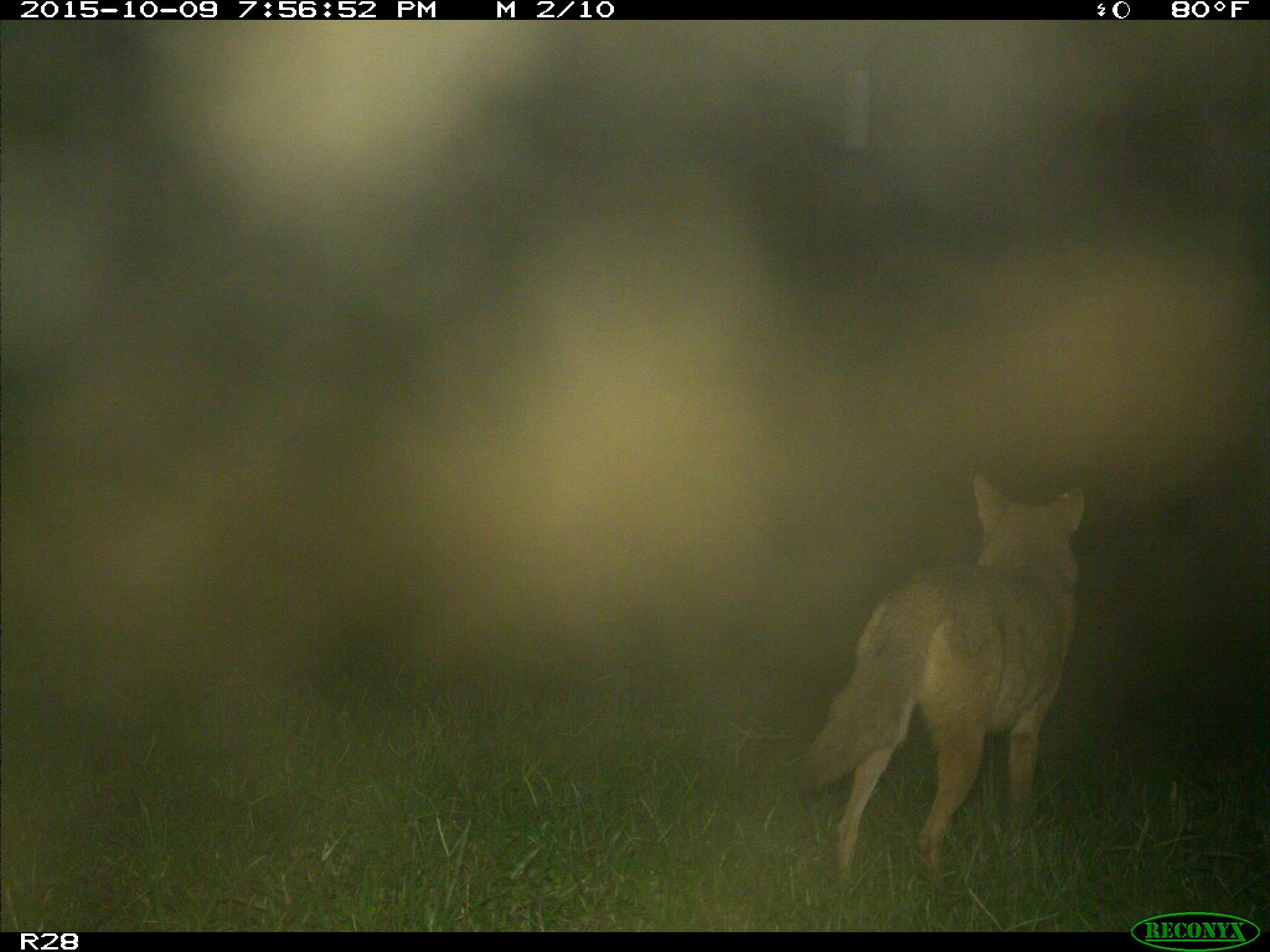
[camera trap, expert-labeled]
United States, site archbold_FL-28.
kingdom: Animalia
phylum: Chordata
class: Mammalia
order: Carnivora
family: Canidae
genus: Canis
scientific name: Canis latrans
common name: coyote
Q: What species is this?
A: Canis latrans (coyote).